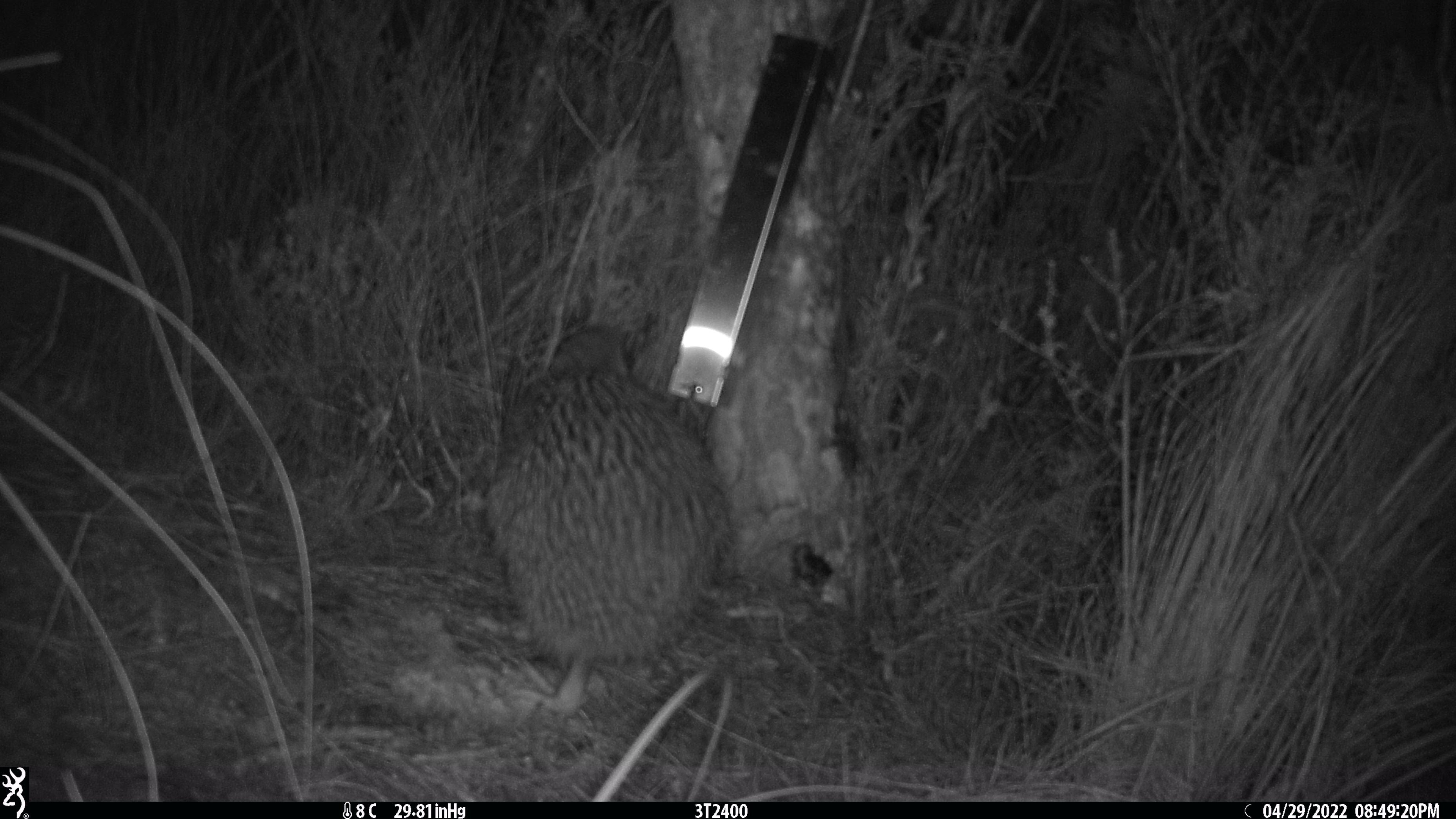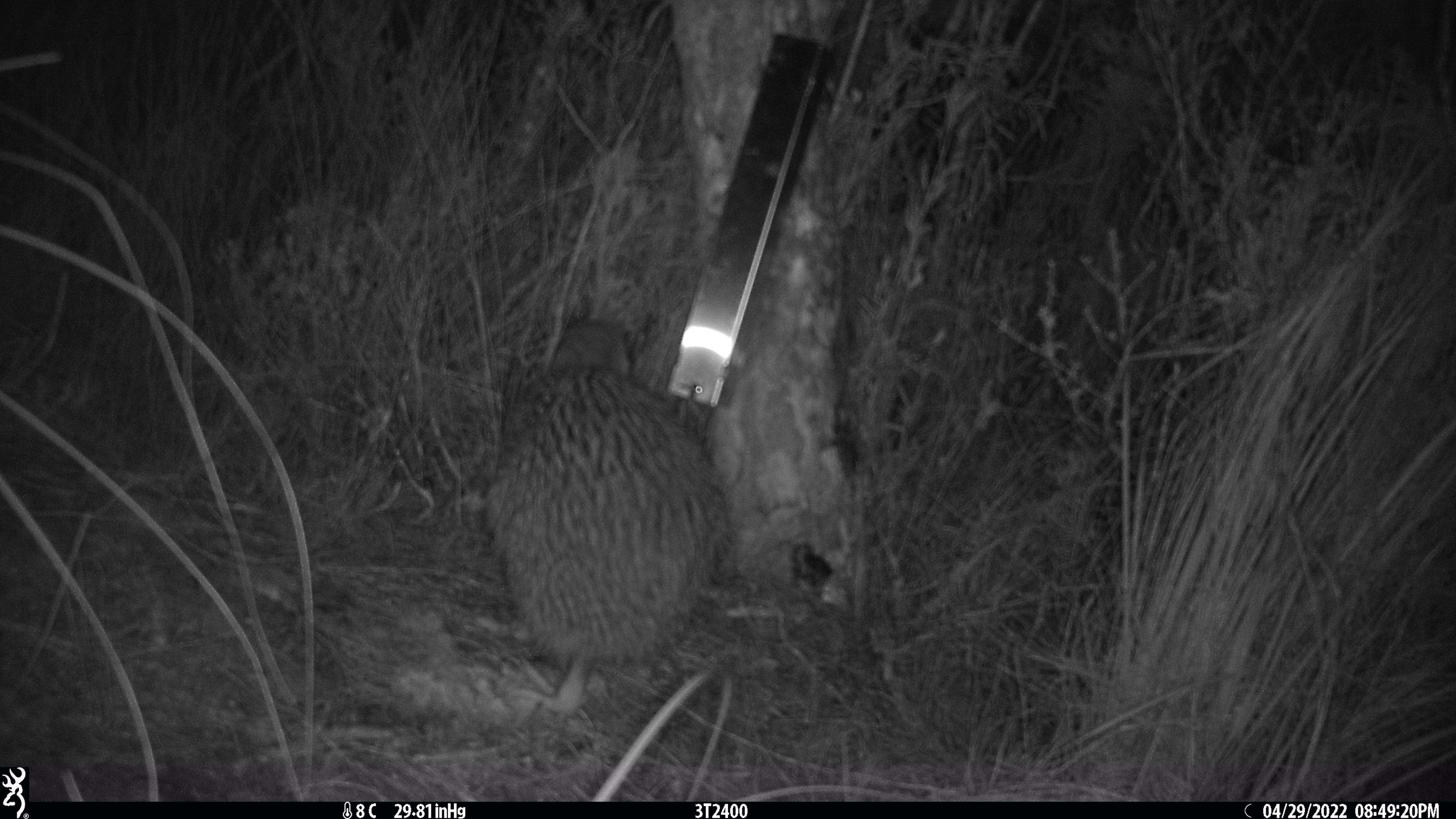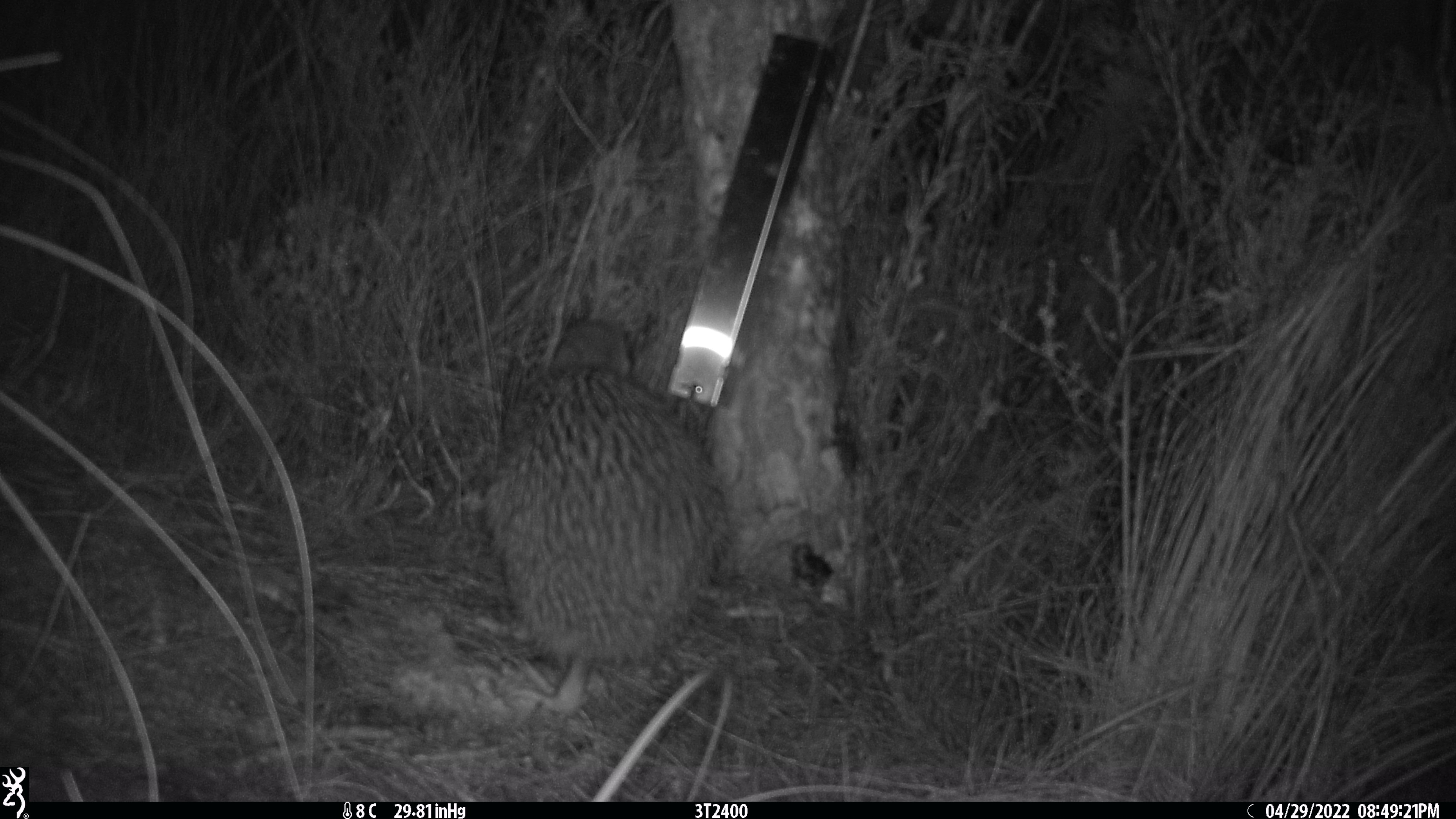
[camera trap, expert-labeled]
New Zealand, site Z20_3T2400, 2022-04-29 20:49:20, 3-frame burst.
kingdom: Animalia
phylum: Chordata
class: Aves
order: Apterygiformes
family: Apterygidae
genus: Apteryx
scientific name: Apteryx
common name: kiwi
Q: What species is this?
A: Kiwi (Apteryx).